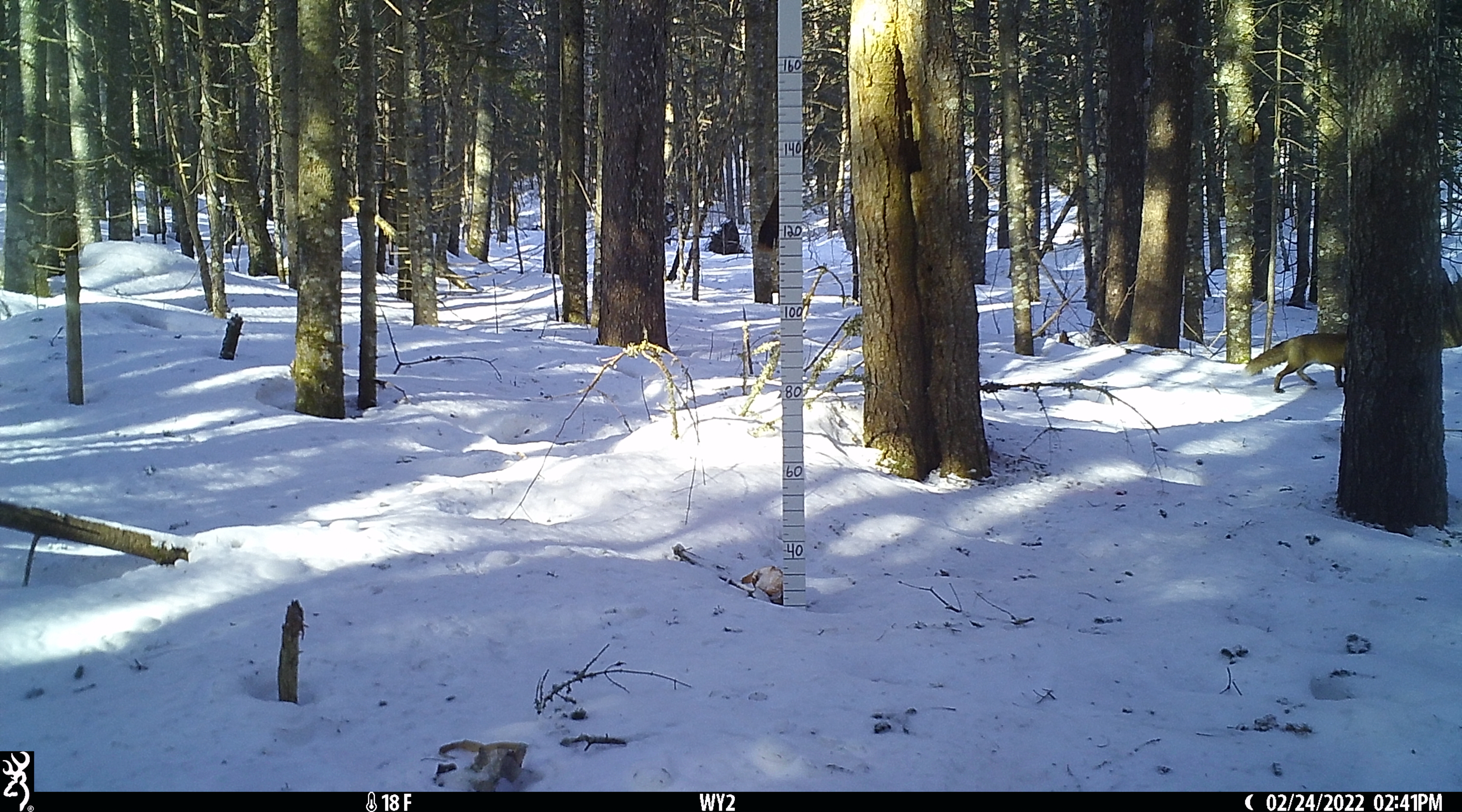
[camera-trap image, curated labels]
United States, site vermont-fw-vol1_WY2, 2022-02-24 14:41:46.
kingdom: Animalia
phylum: Chordata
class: Mammalia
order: Carnivora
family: Canidae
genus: Vulpes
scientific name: Vulpes vulpes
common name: red fox